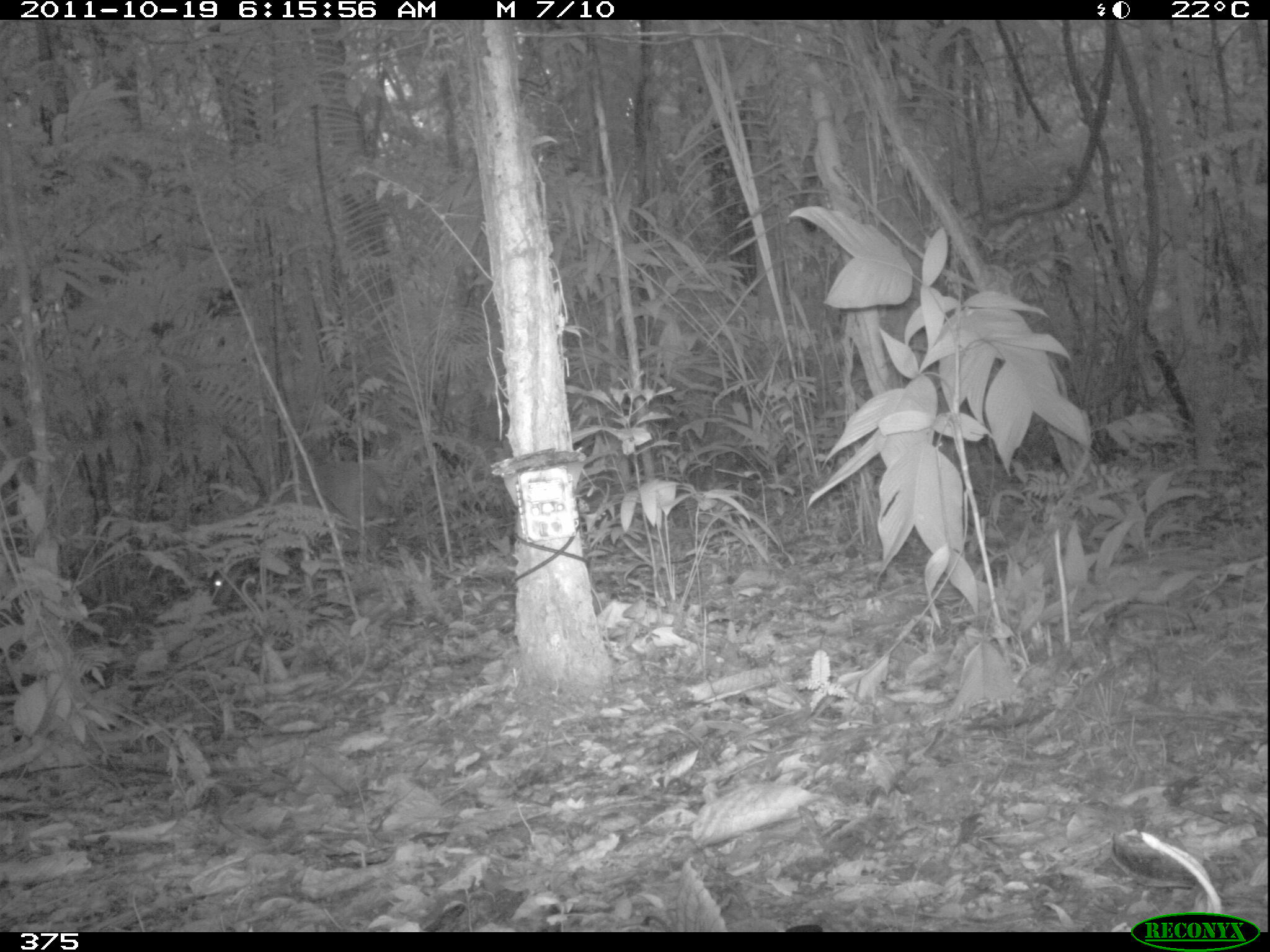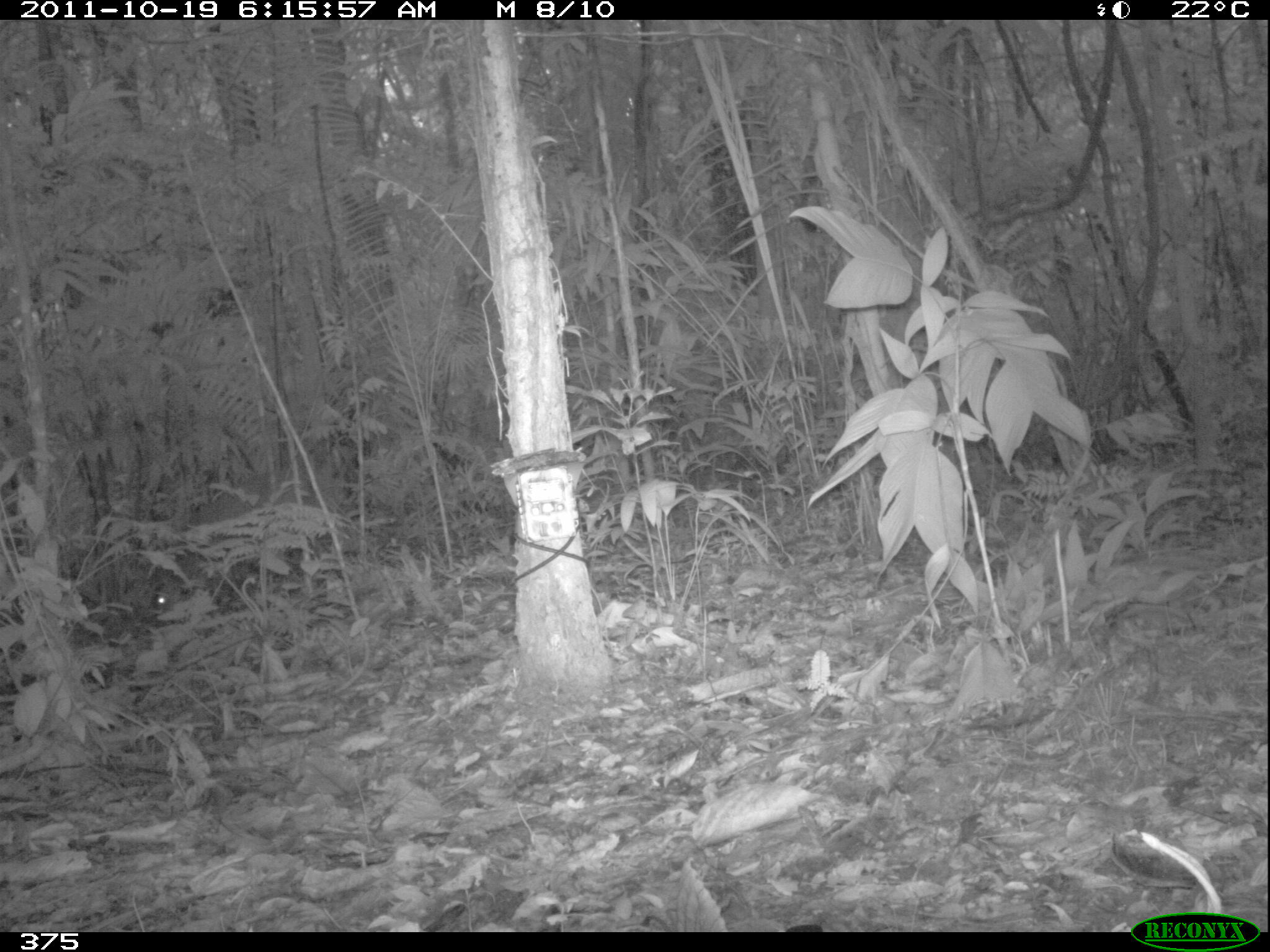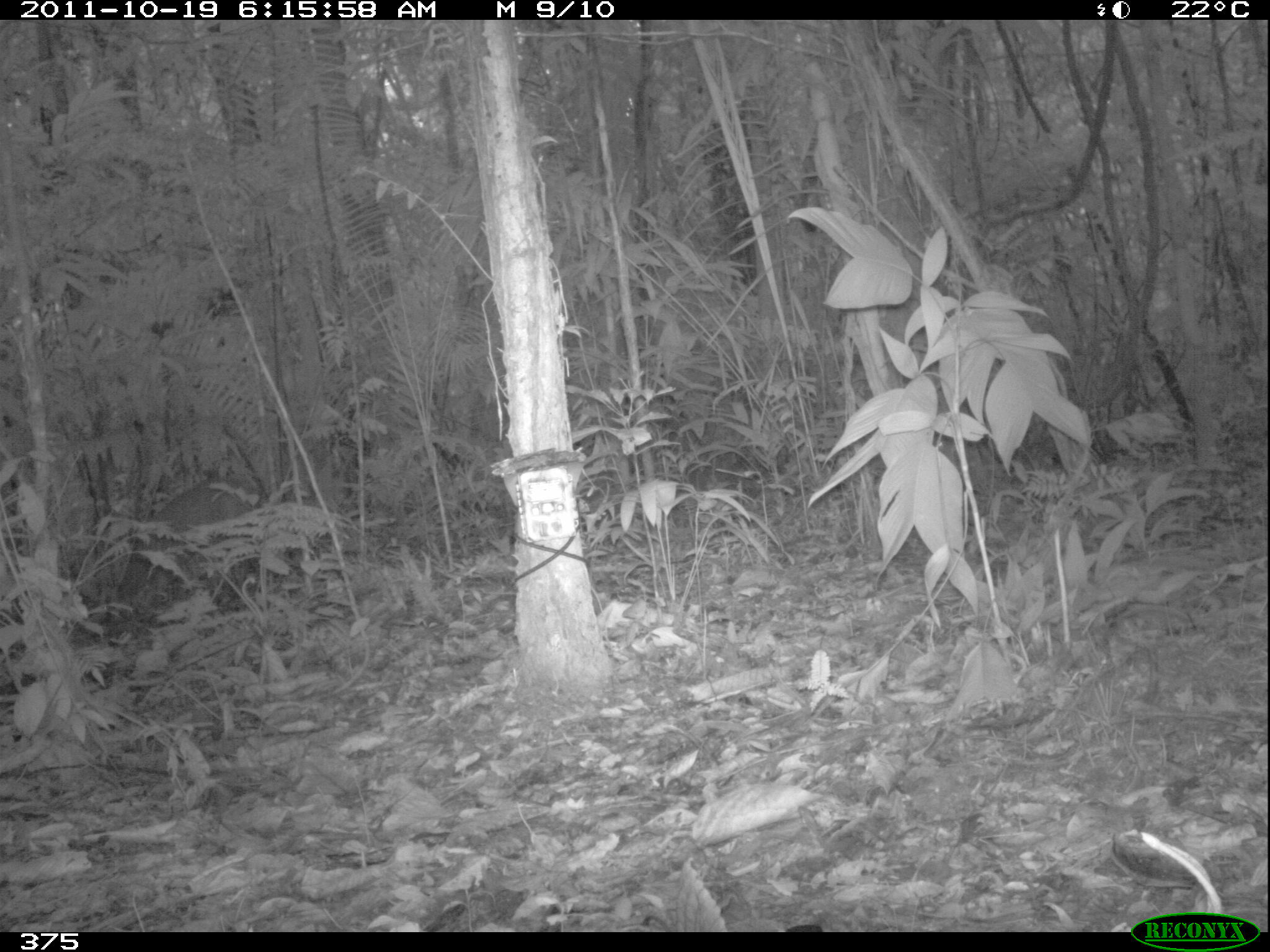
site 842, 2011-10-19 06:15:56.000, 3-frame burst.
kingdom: Animalia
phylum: Chordata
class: Mammalia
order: Artiodactyla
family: Cervidae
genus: Mazama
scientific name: Mazama americana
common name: red brocket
Mazama americana (red brocket).